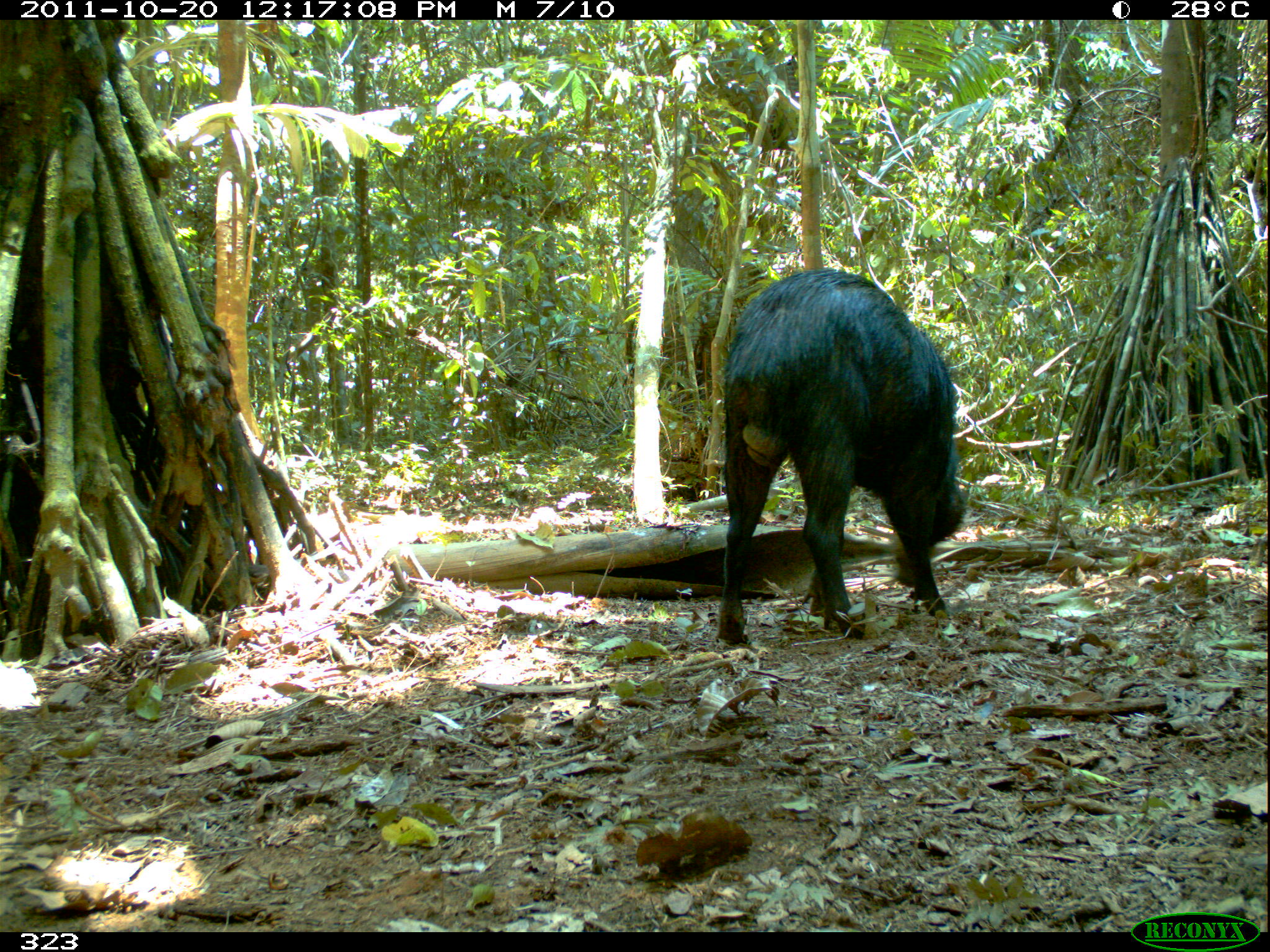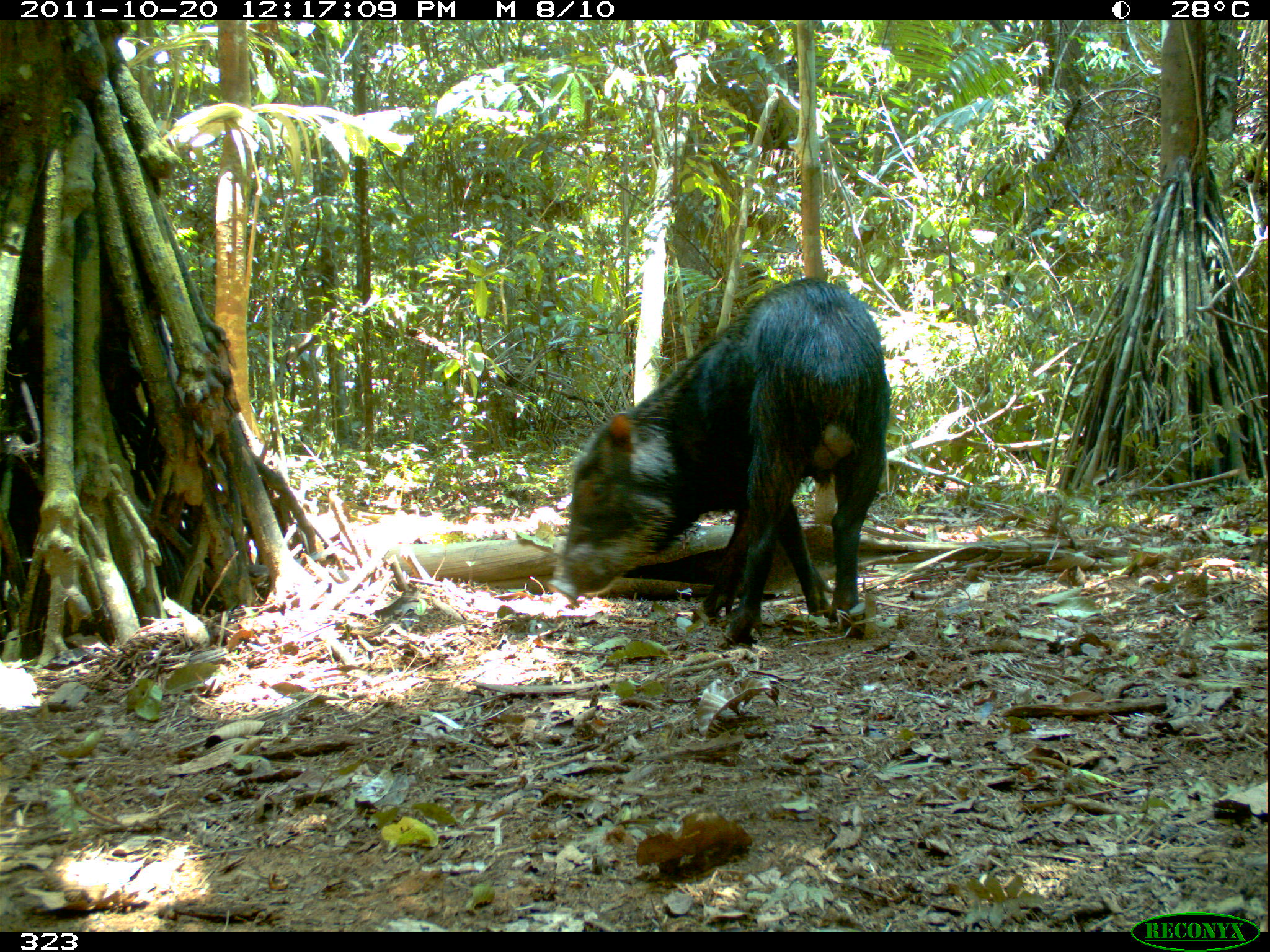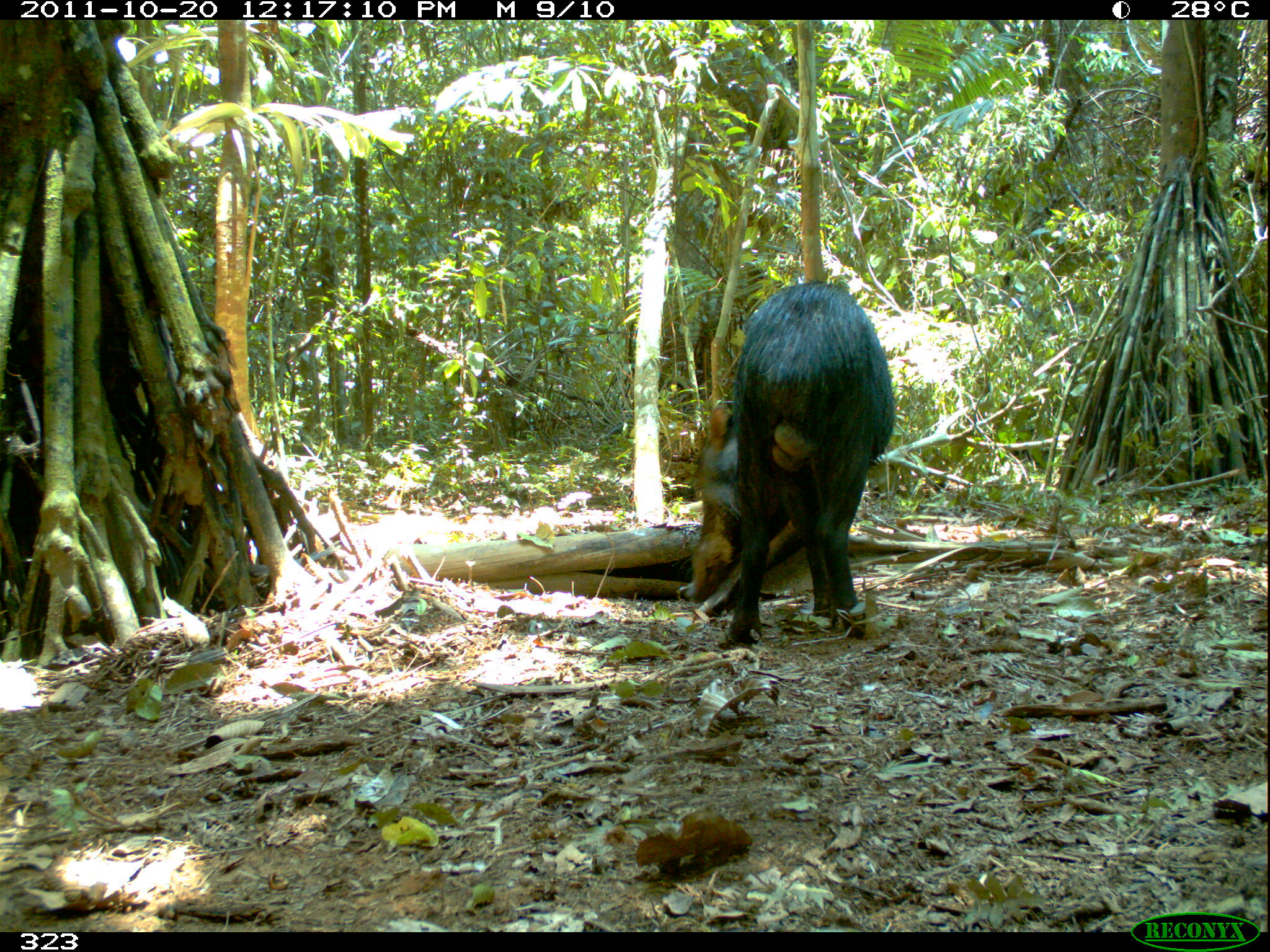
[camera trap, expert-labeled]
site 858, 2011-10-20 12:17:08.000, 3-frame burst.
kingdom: Animalia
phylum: Chordata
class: Mammalia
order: Artiodactyla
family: Tayassuidae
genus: Tayassu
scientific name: Tayassu pecari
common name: white-lipped peccary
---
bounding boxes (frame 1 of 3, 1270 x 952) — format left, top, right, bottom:
tayassu pecari: 713, 267, 968, 644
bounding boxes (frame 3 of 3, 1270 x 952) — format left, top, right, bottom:
tayassu pecari: 684, 279, 897, 645